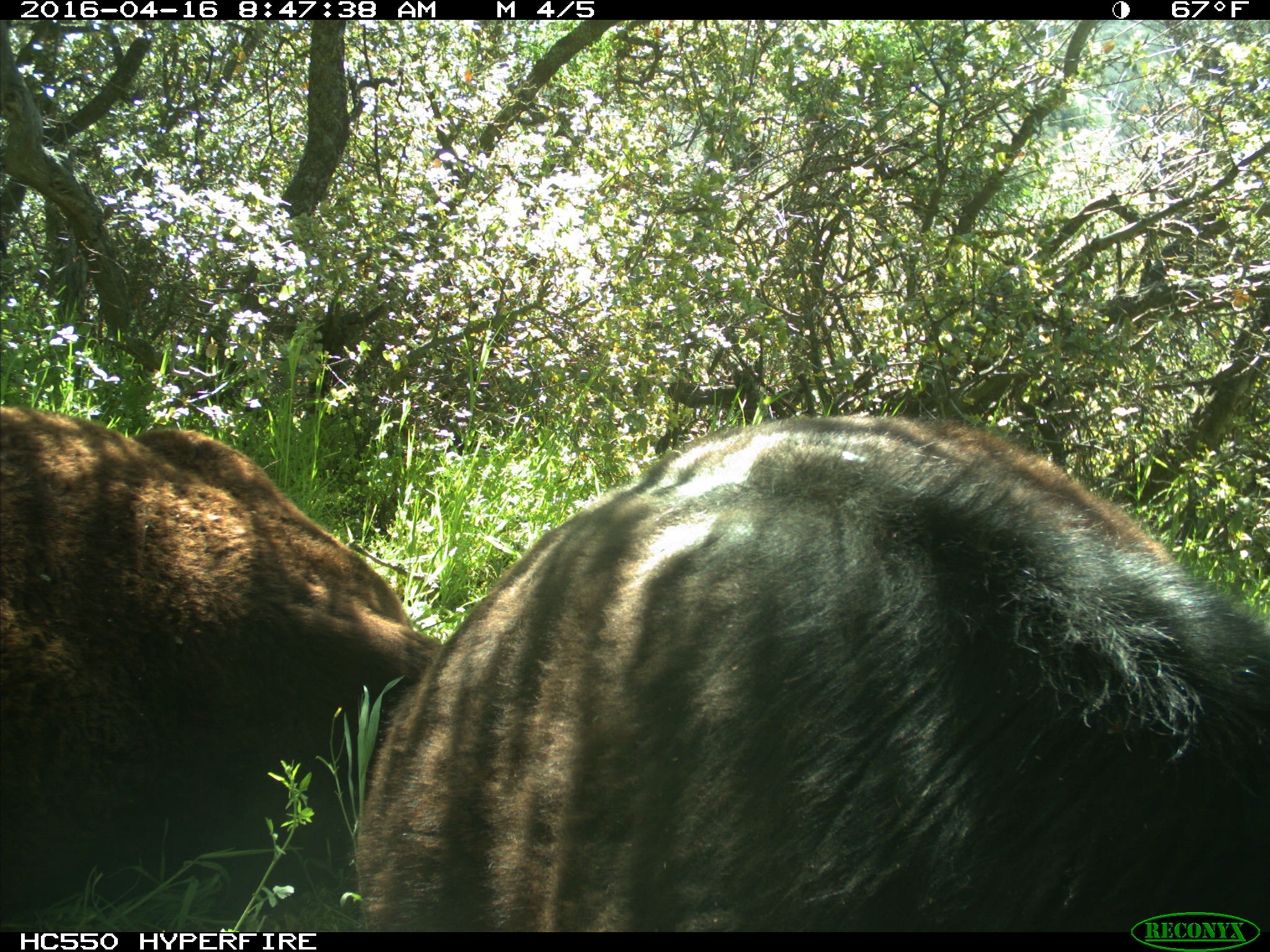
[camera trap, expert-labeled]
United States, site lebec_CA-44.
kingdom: Animalia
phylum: Chordata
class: Mammalia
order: Artiodactyla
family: Bovidae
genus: Bos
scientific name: Bos taurus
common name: domestic cow